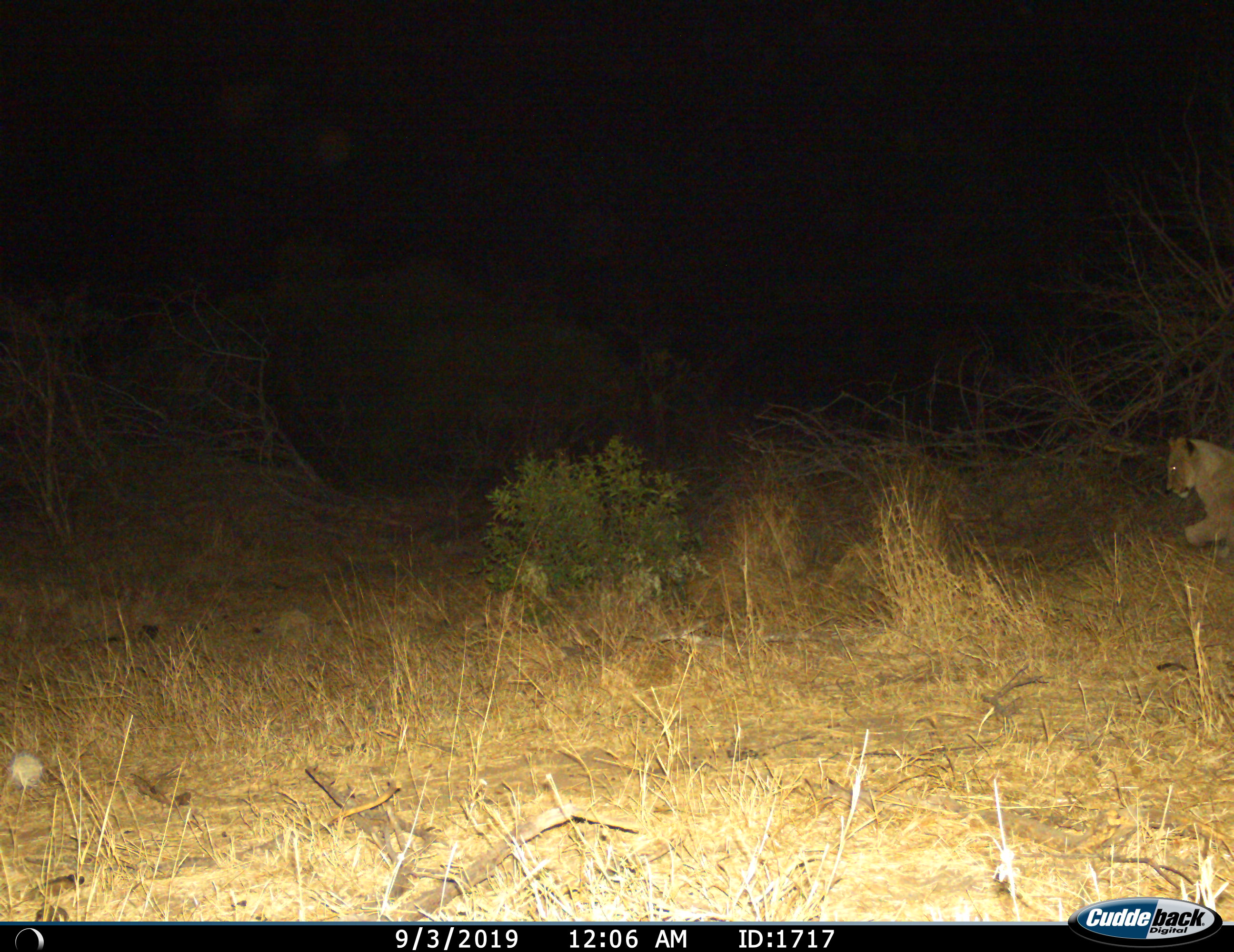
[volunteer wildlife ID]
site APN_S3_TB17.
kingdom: Animalia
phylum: Chordata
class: Mammalia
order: Carnivora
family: Felidae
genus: Panthera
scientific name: Panthera leo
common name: lion female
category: lionfemale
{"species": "lionfemale (lion female) (Panthera leo)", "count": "1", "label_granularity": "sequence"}